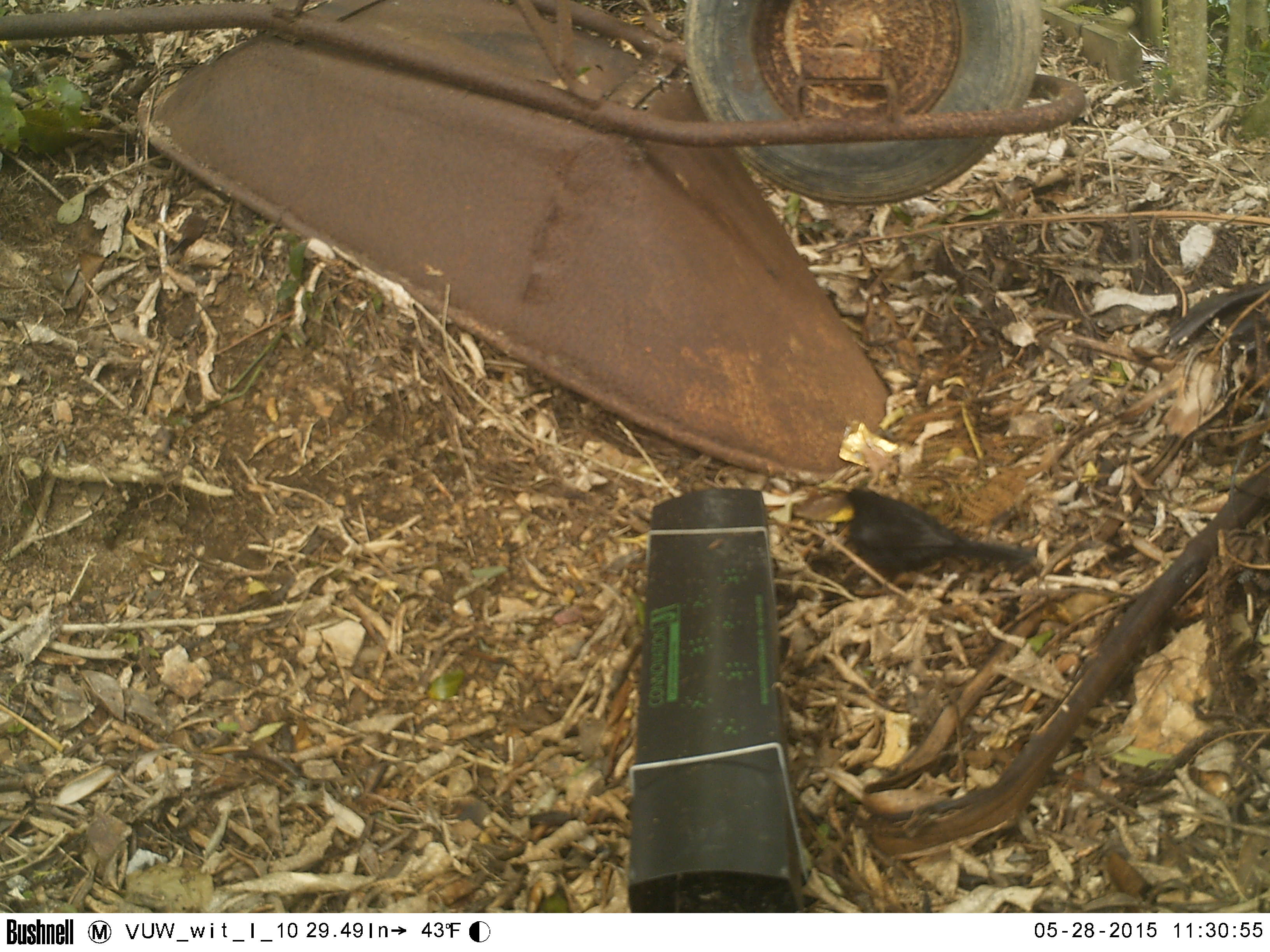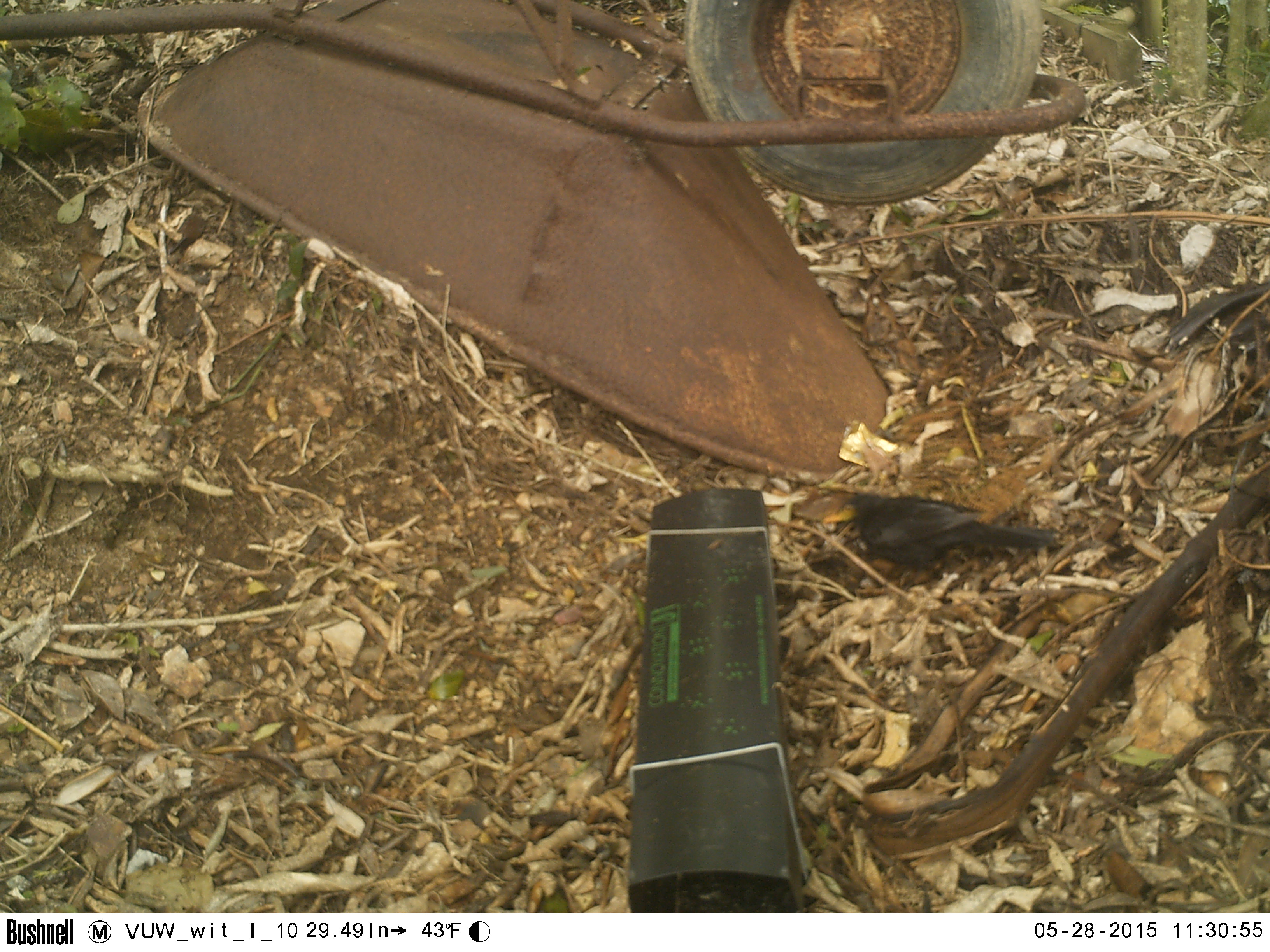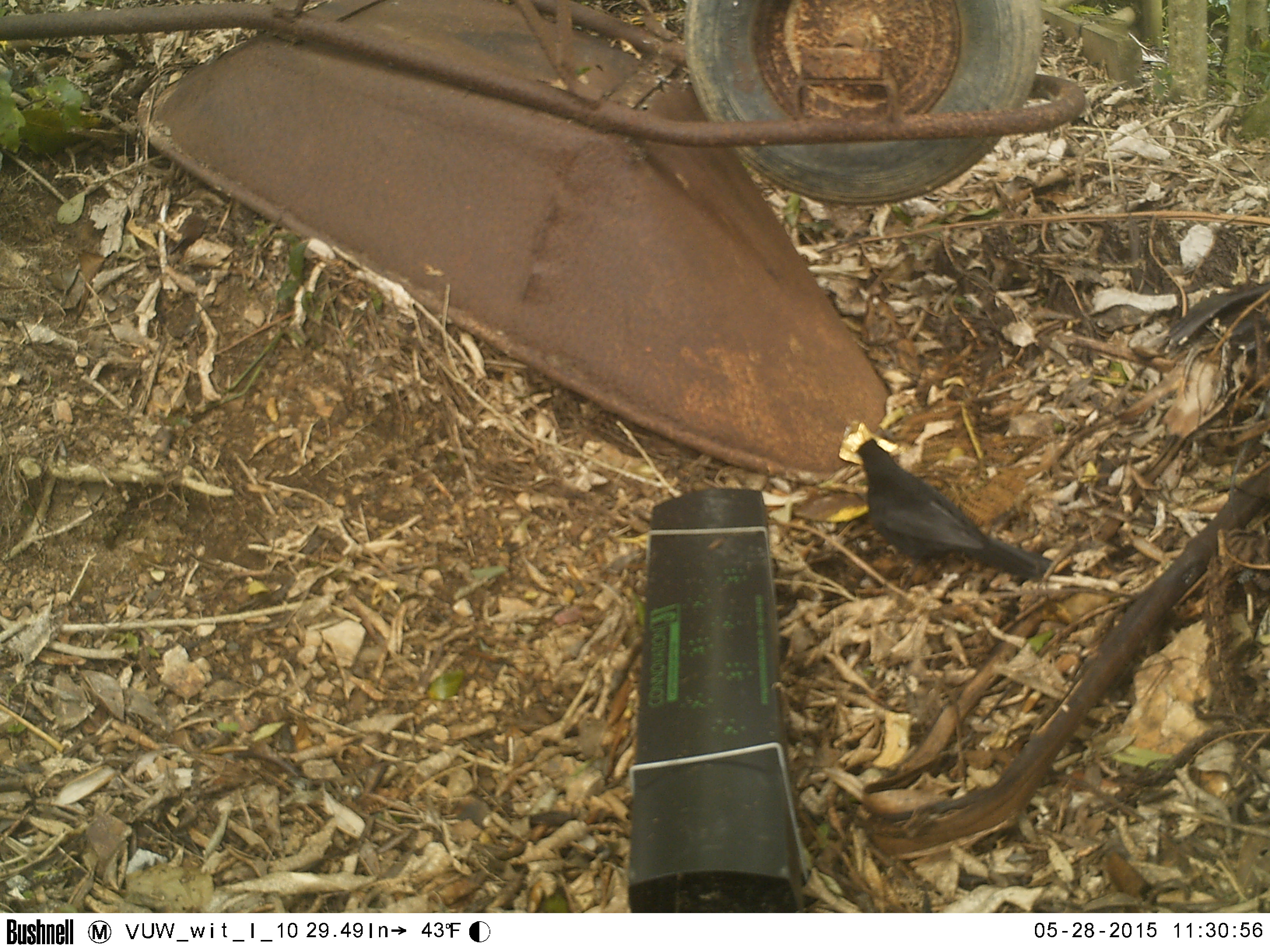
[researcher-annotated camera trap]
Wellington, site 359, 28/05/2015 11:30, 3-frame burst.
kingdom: Animalia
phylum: Chordata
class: Aves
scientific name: Aves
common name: bird